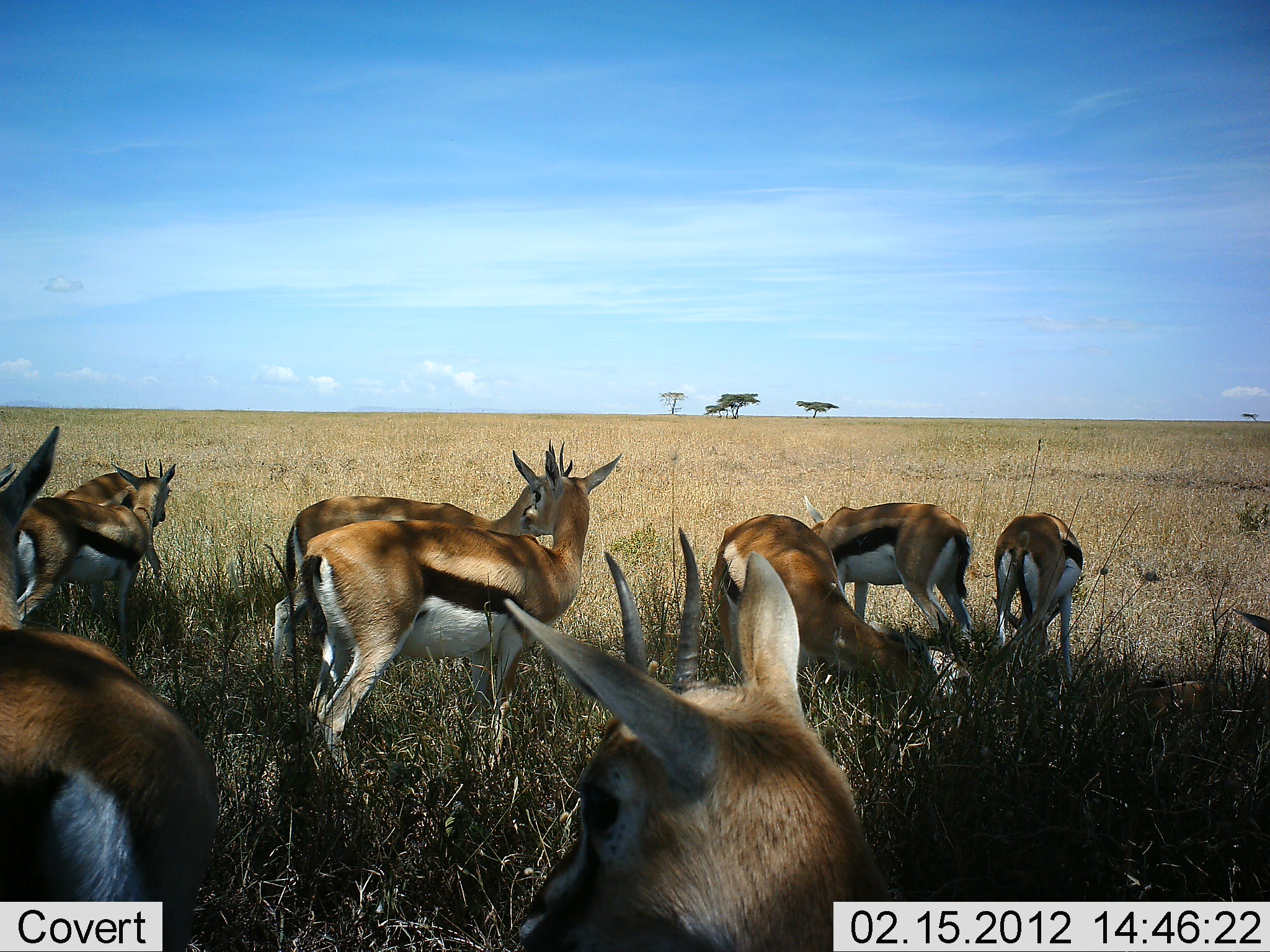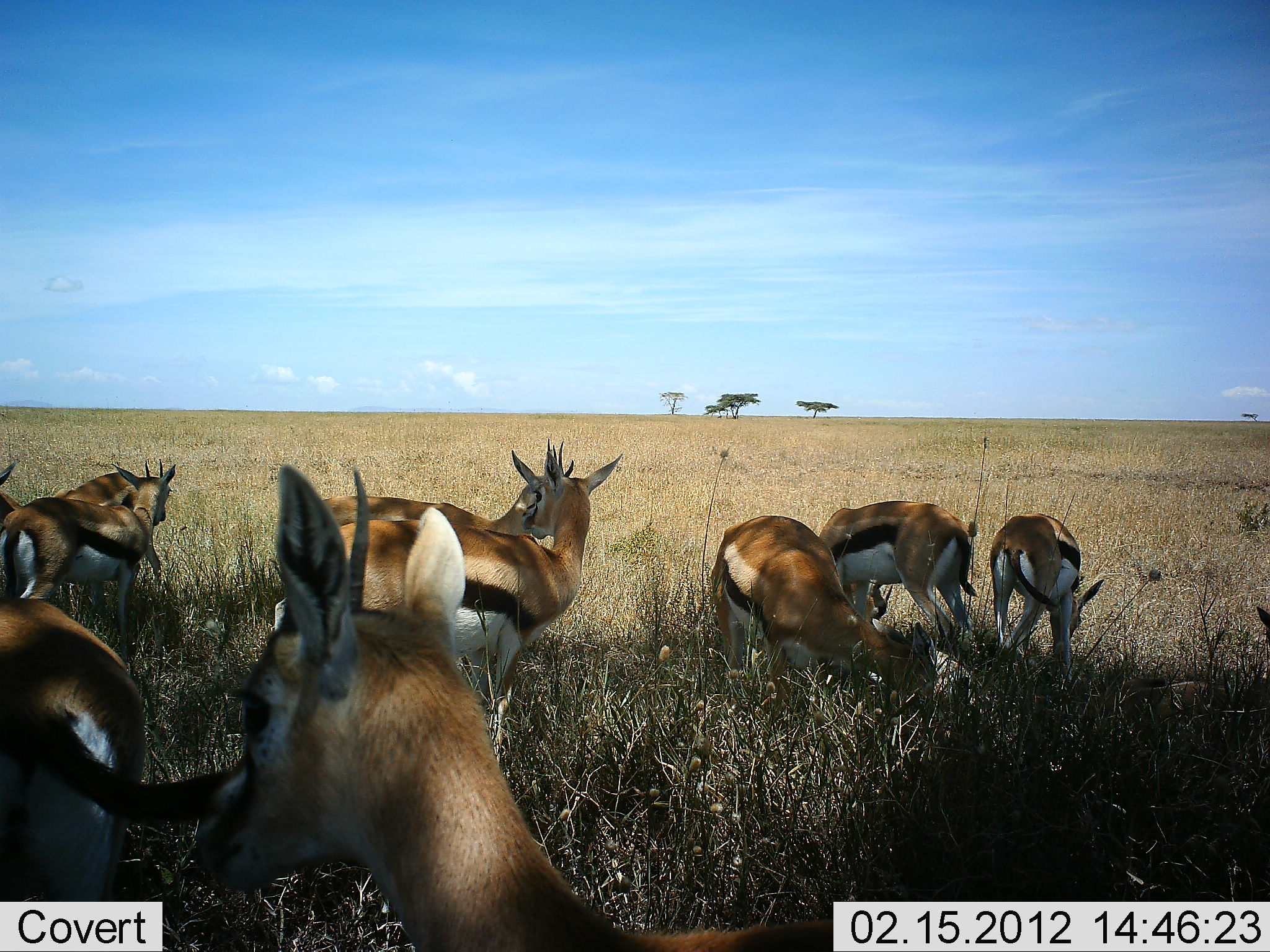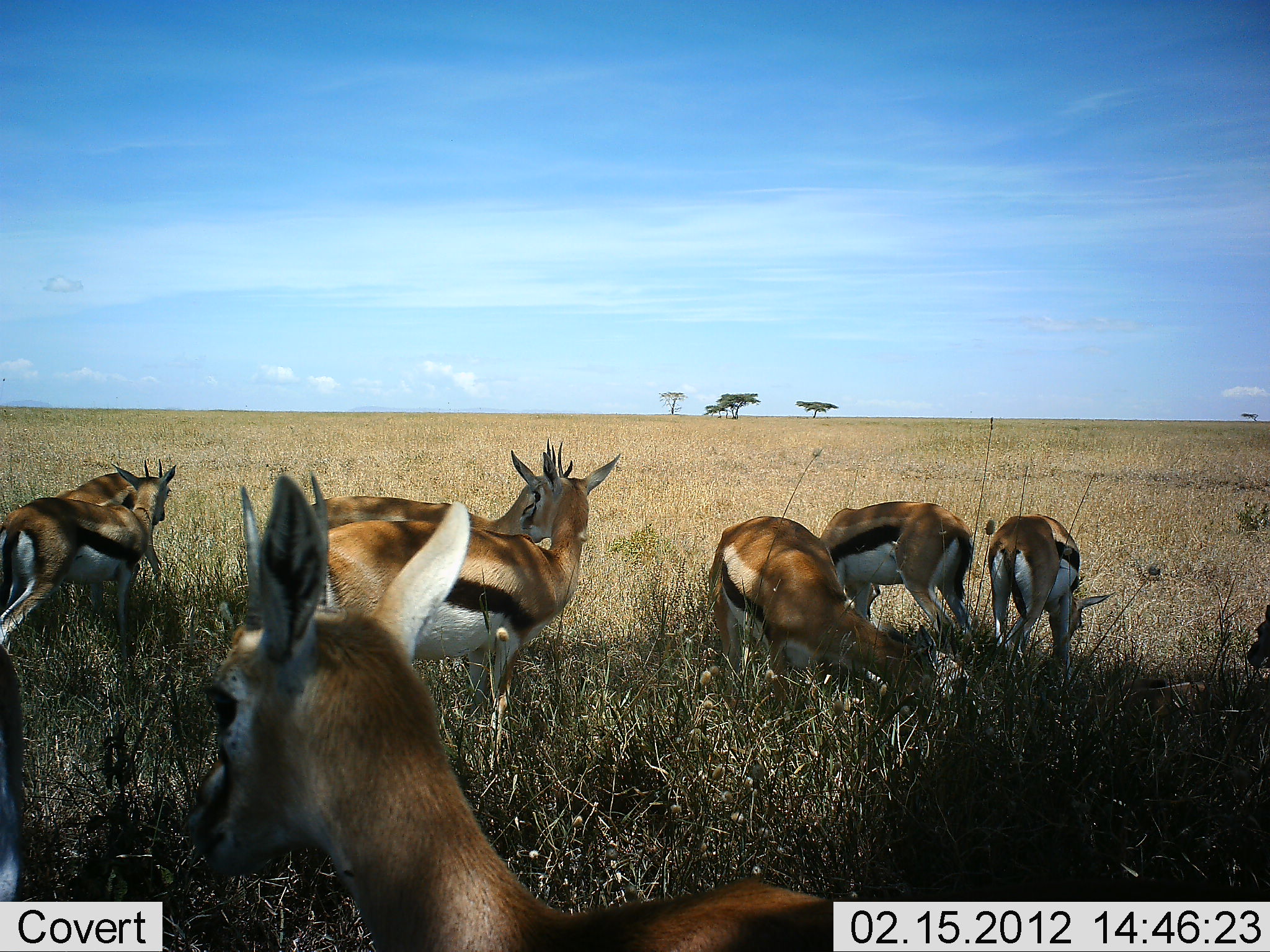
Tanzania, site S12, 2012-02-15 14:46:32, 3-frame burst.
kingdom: Animalia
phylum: Chordata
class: Mammalia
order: Artiodactyla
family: Bovidae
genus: Eudorcas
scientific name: Eudorcas thomsonii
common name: thomson's gazelle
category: gazellethomsons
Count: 9.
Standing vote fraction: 94%.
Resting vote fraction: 12%.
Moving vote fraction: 31%.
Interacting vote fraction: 6%.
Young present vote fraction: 0%.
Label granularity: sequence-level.